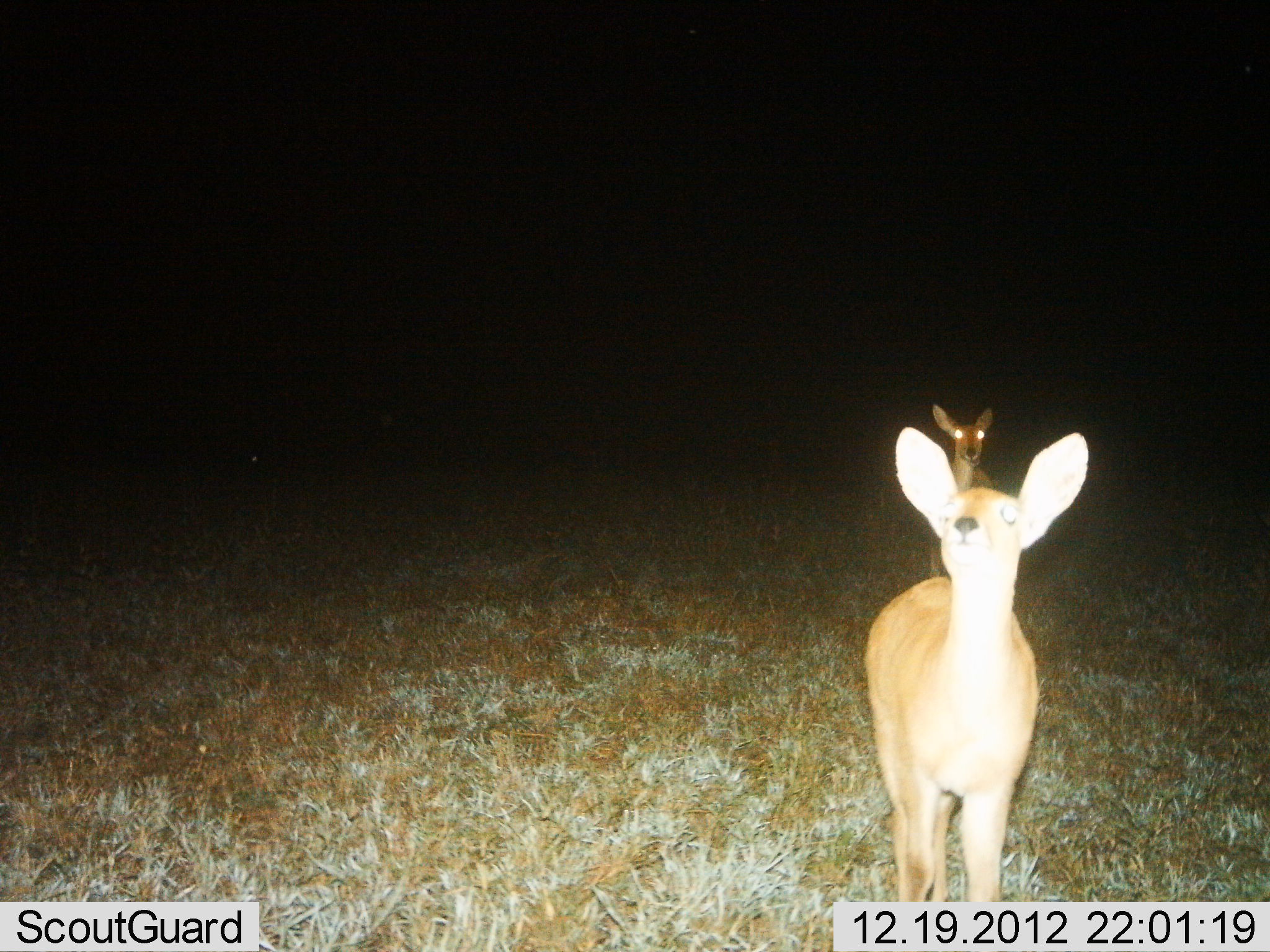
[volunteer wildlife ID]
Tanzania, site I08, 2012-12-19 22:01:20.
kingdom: Animalia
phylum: Chordata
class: Mammalia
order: Artiodactyla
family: Bovidae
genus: Redunca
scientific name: Redunca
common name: reedbuck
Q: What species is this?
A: Reedbuck (Redunca).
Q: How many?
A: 2.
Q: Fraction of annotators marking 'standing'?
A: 96%.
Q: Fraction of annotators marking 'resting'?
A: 0%.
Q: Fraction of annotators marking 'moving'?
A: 4%.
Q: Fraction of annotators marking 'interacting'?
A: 0%.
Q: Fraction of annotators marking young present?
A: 0%.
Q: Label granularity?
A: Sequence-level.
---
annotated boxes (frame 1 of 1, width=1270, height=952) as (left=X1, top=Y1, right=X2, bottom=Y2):
animal: (left=861, top=424, right=1089, bottom=902); (left=931, top=403, right=995, bottom=575)